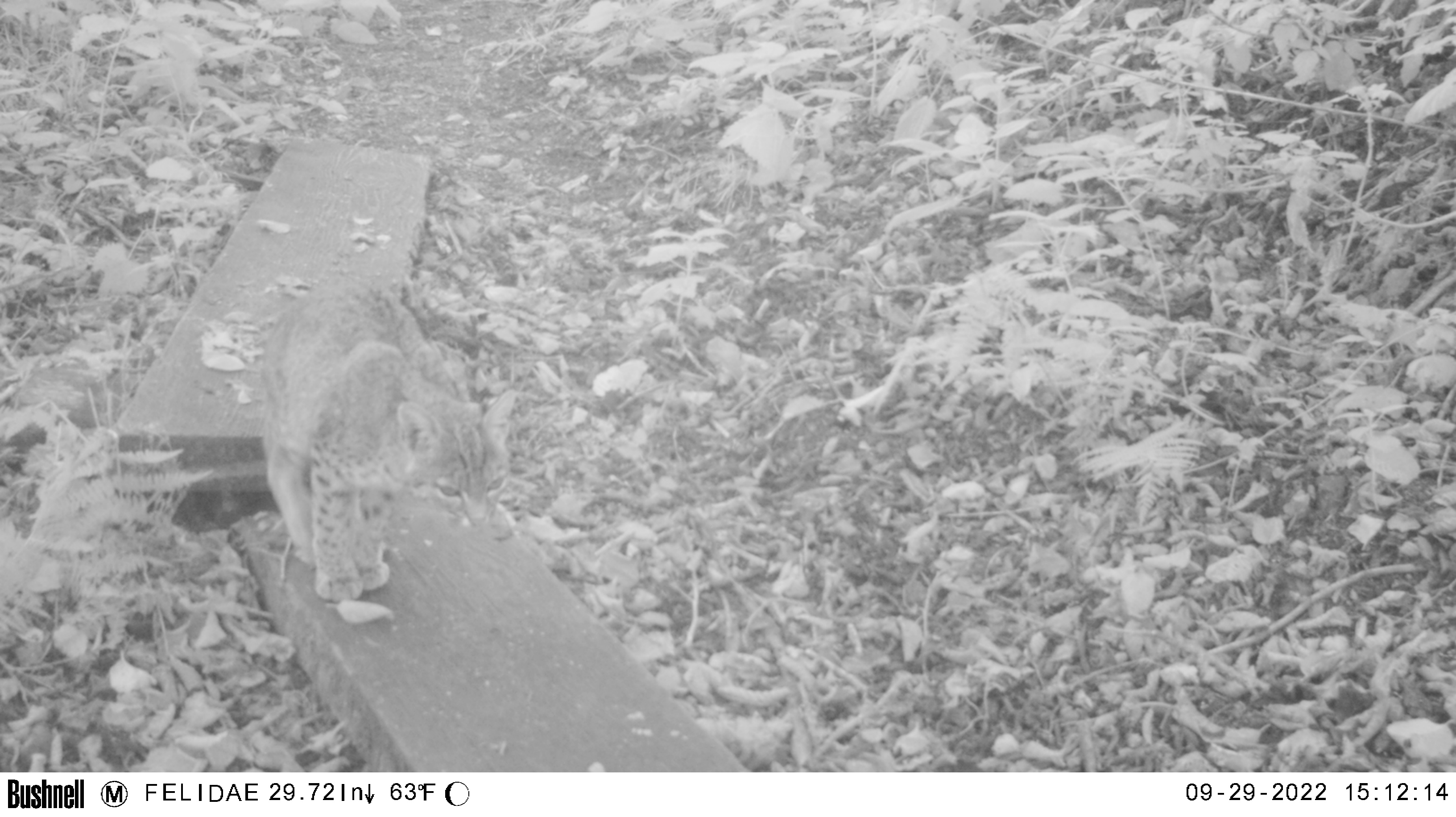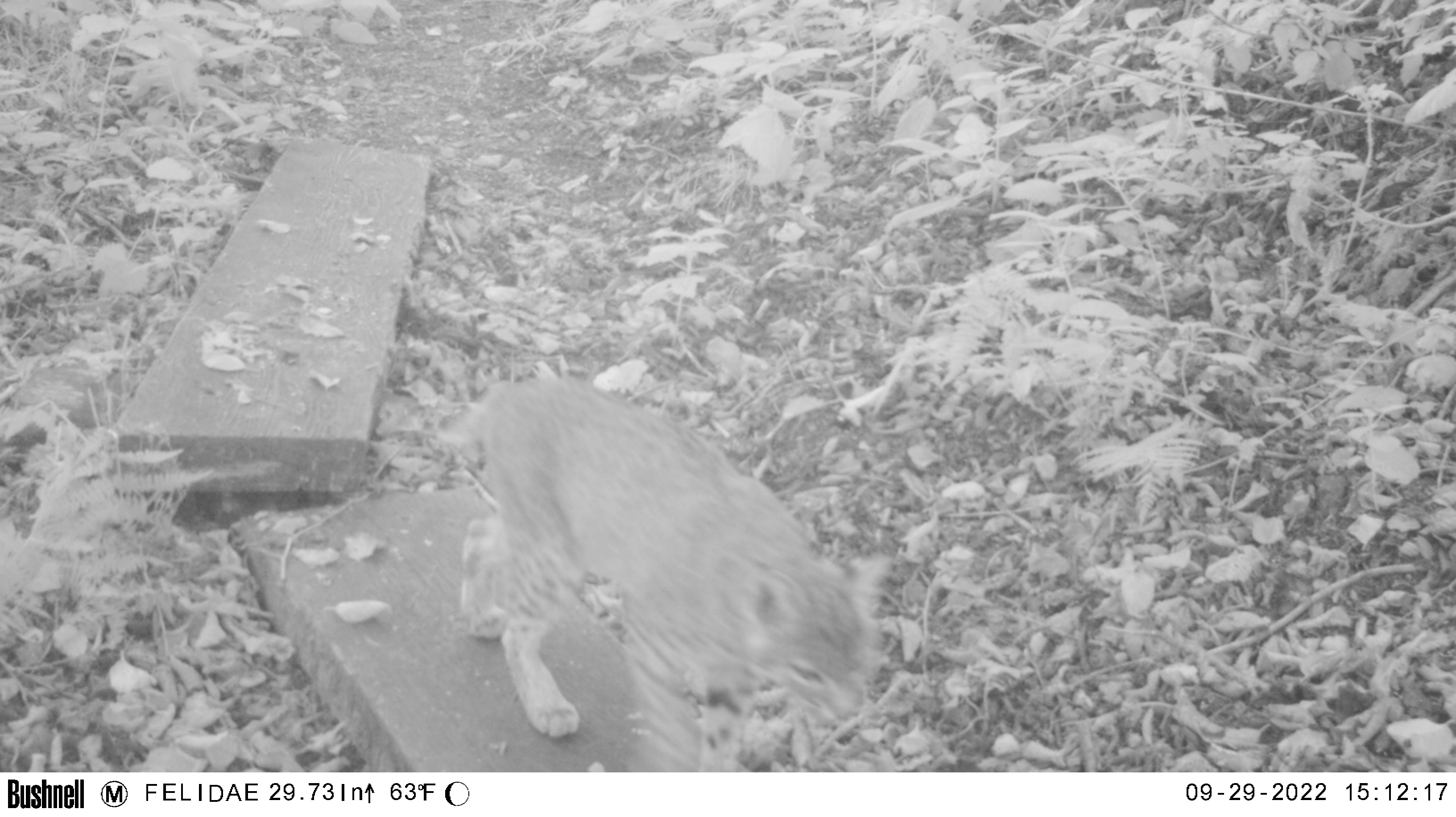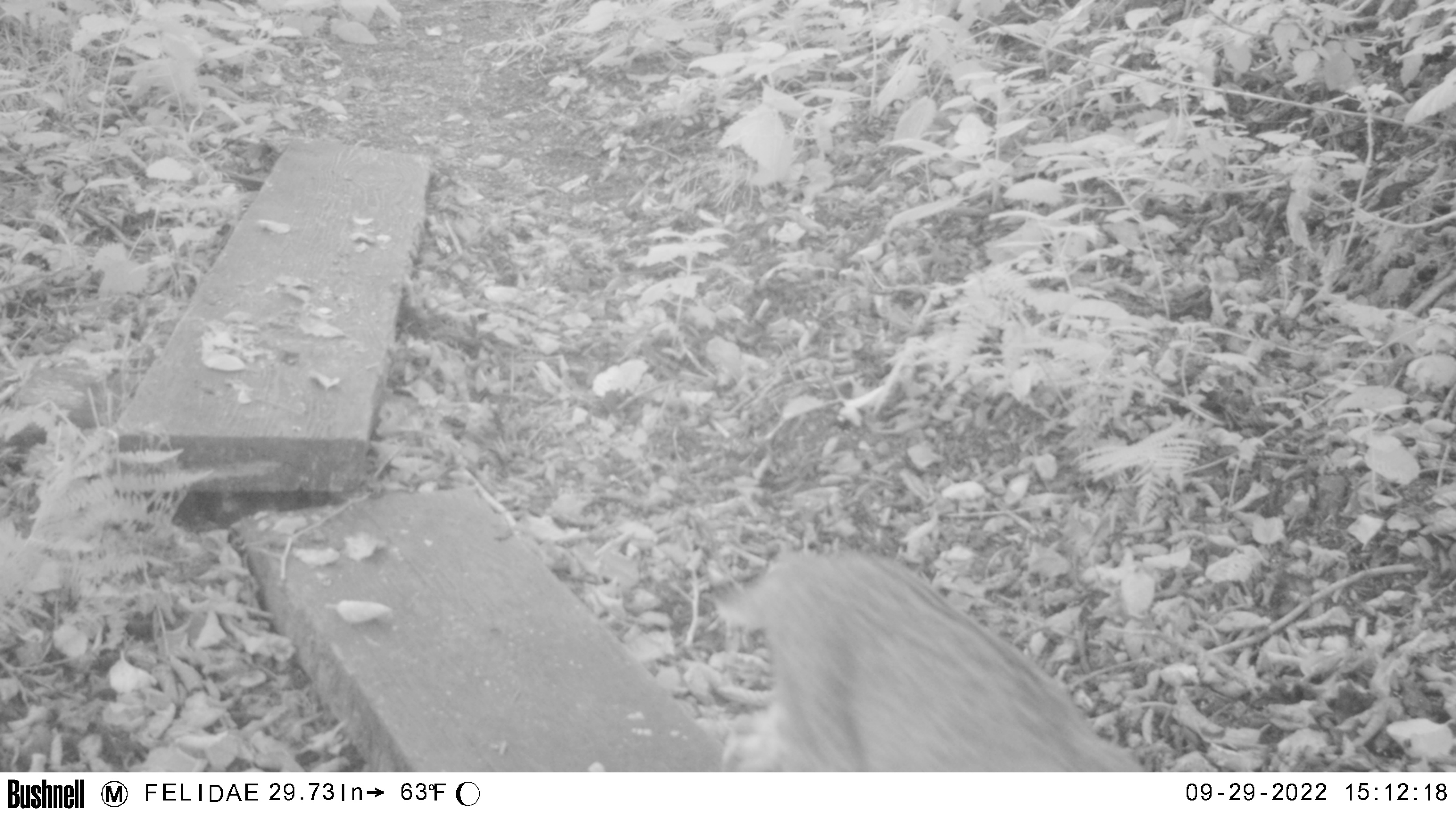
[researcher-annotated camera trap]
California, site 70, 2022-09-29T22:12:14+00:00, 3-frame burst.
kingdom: Animalia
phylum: Chordata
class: Mammalia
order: Carnivora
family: Felidae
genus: Lynx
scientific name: Lynx rufus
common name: bobcat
Bobcat (Lynx rufus).